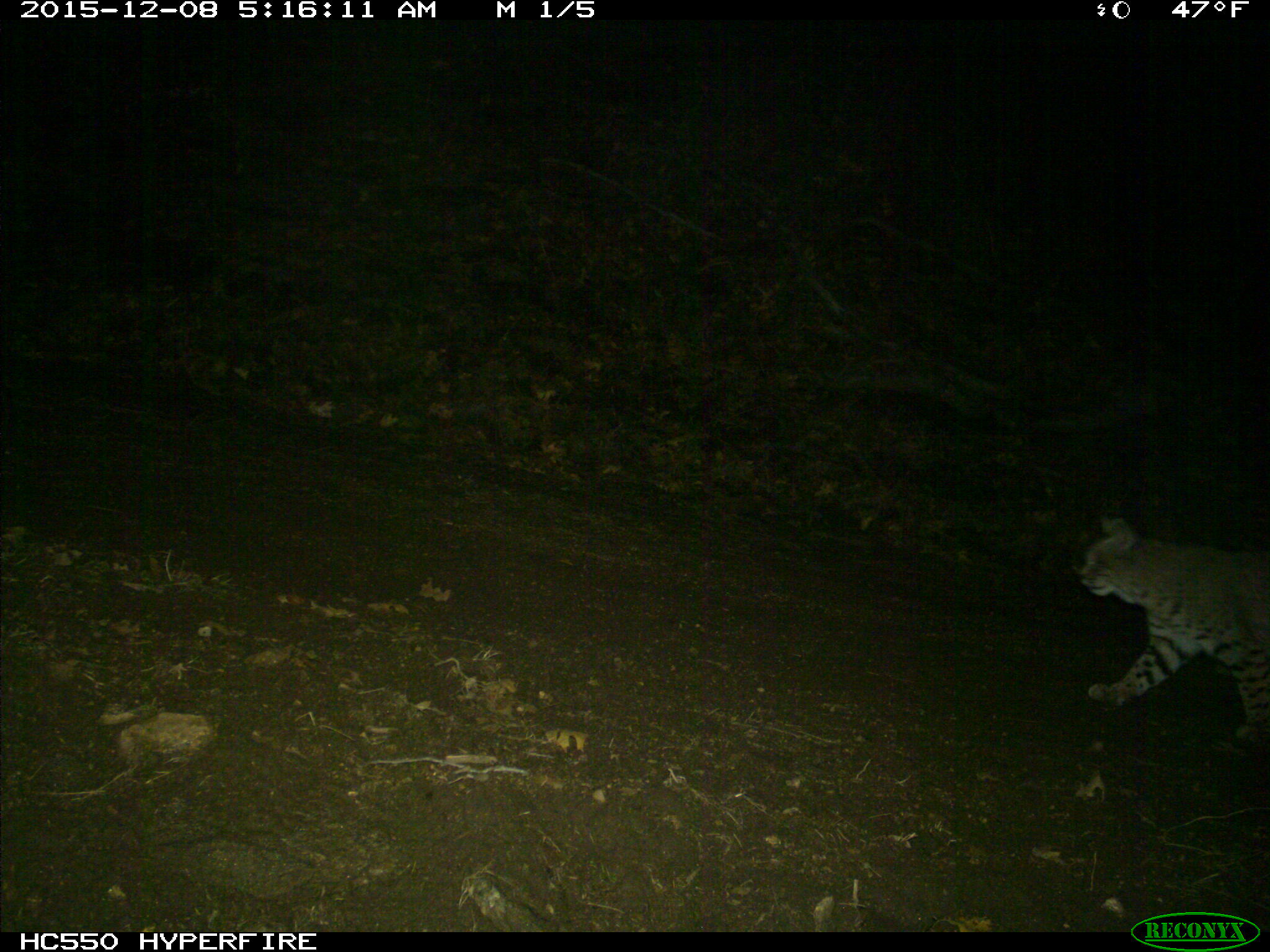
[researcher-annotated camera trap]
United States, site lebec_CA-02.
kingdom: Animalia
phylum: Chordata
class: Mammalia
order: Carnivora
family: Felidae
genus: Lynx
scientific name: Lynx rufus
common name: bobcat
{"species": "Lynx rufus (bobcat)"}